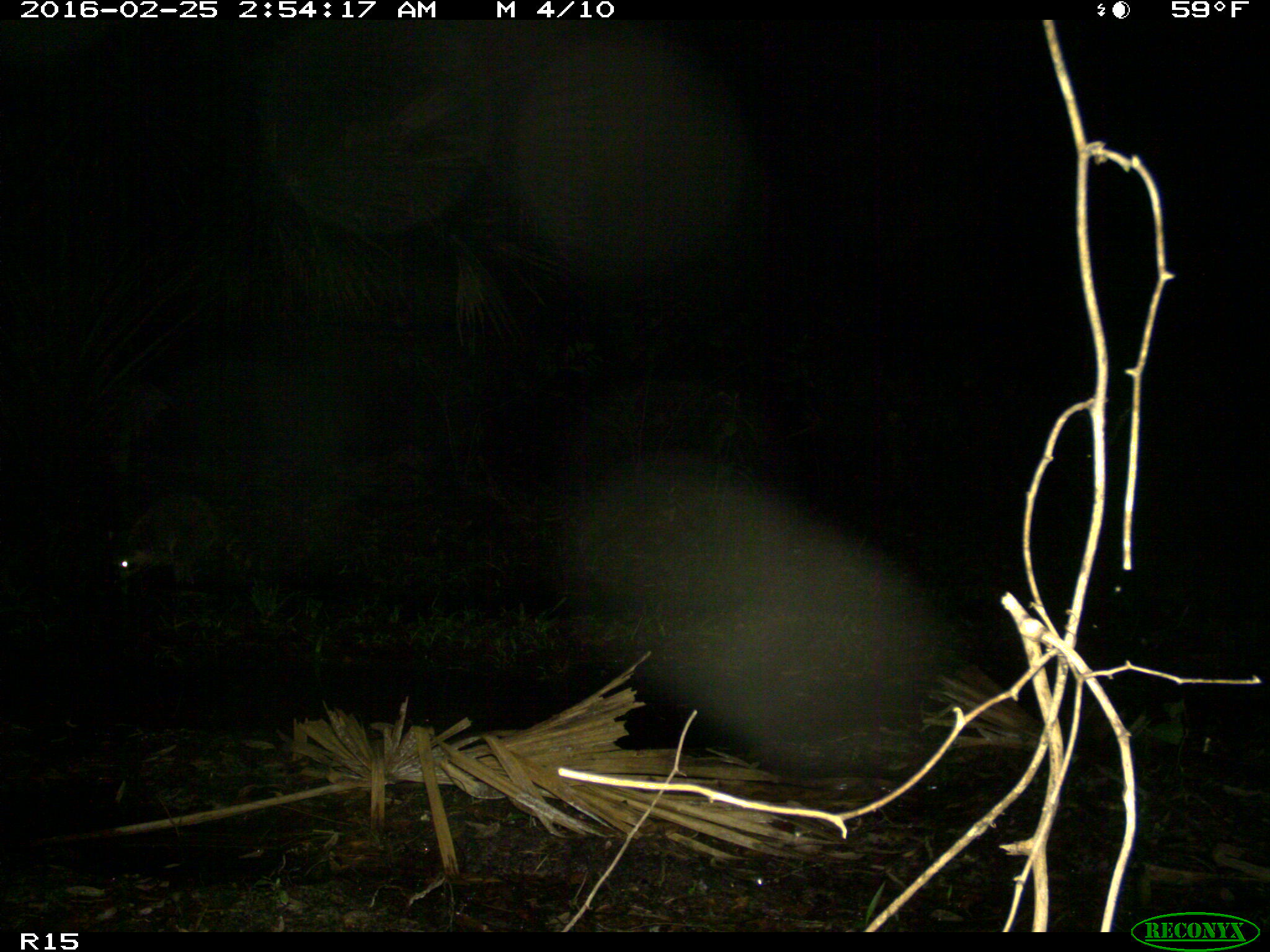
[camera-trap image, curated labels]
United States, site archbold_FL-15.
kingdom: Animalia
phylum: Chordata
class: Mammalia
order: Carnivora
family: Procyonidae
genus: Procyon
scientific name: Procyon lotor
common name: common raccoon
Procyon lotor (common raccoon).